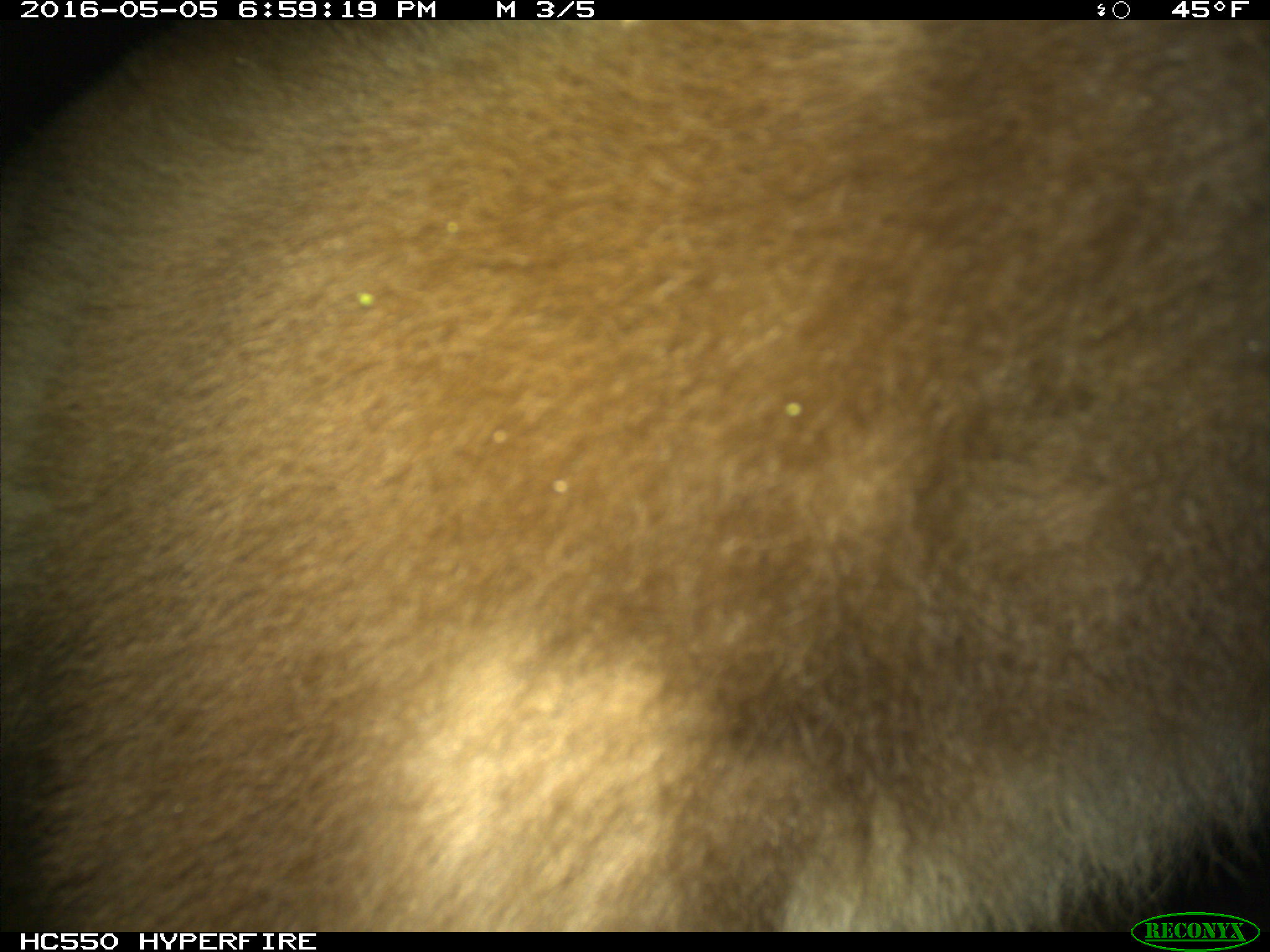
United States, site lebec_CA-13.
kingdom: Animalia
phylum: Chordata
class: Mammalia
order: Carnivora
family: Ursidae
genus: Ursus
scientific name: Ursus americanus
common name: american black bear